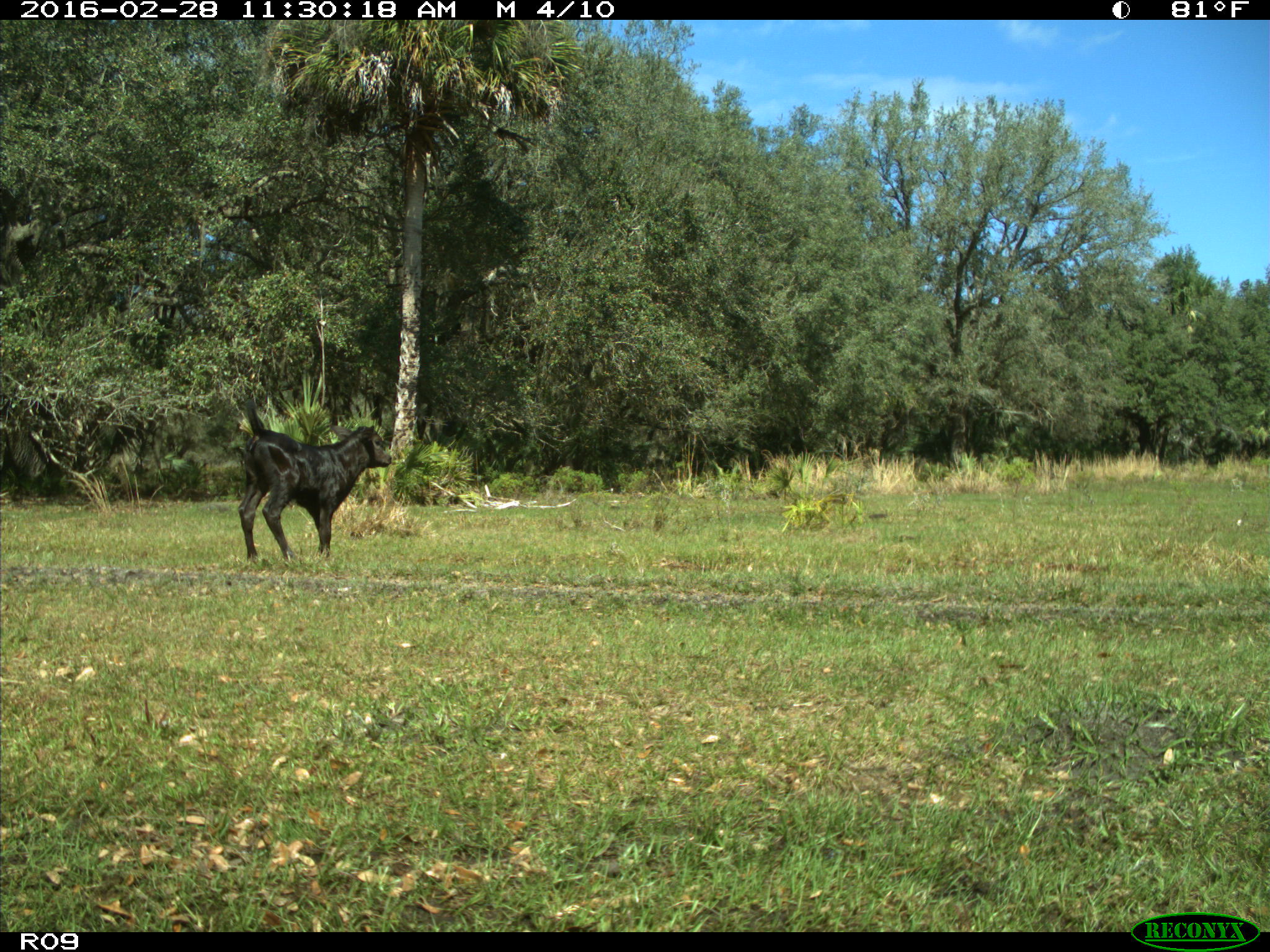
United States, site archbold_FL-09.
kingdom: Animalia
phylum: Chordata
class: Mammalia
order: Artiodactyla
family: Bovidae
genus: Bos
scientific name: Bos taurus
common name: domestic cow